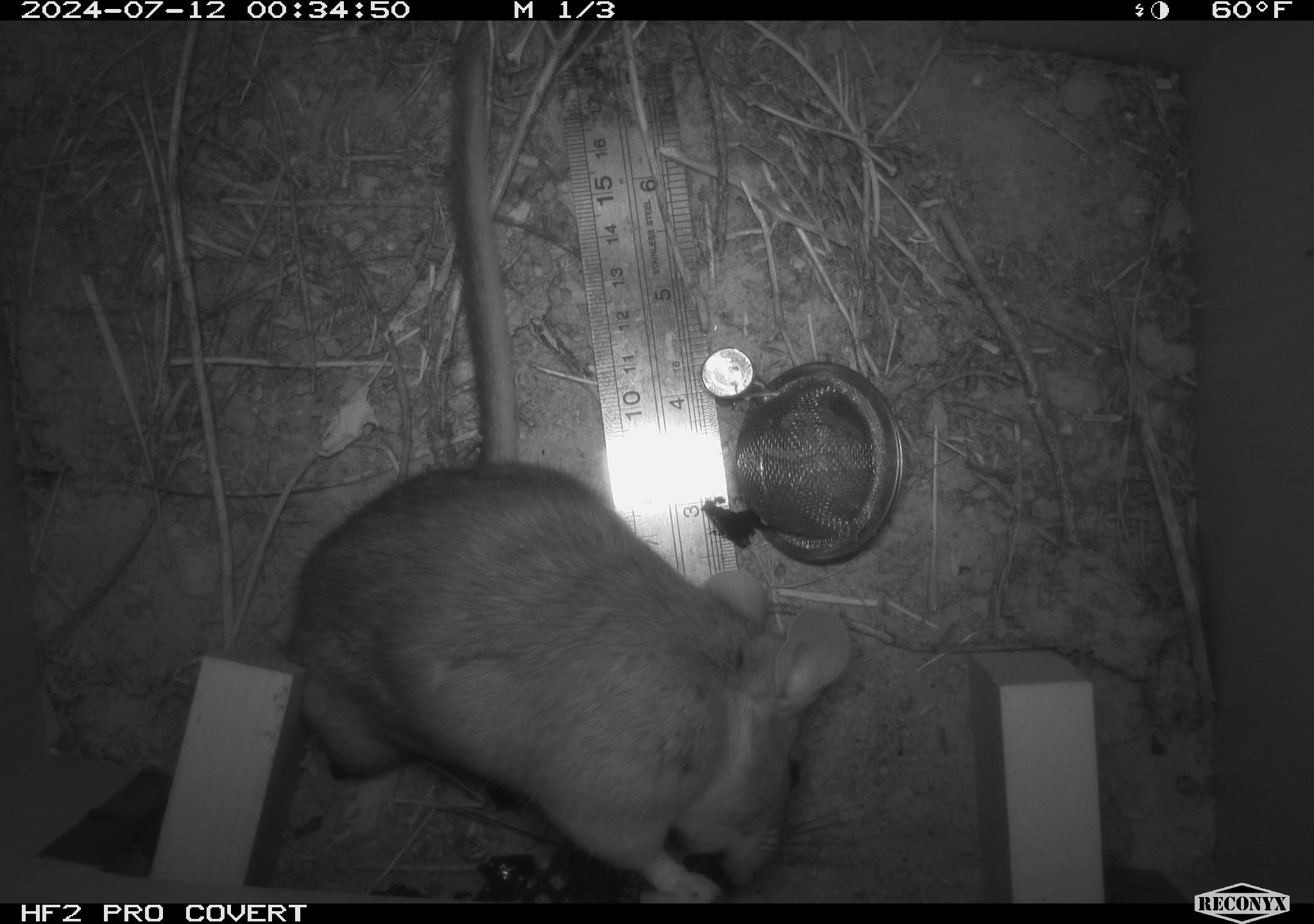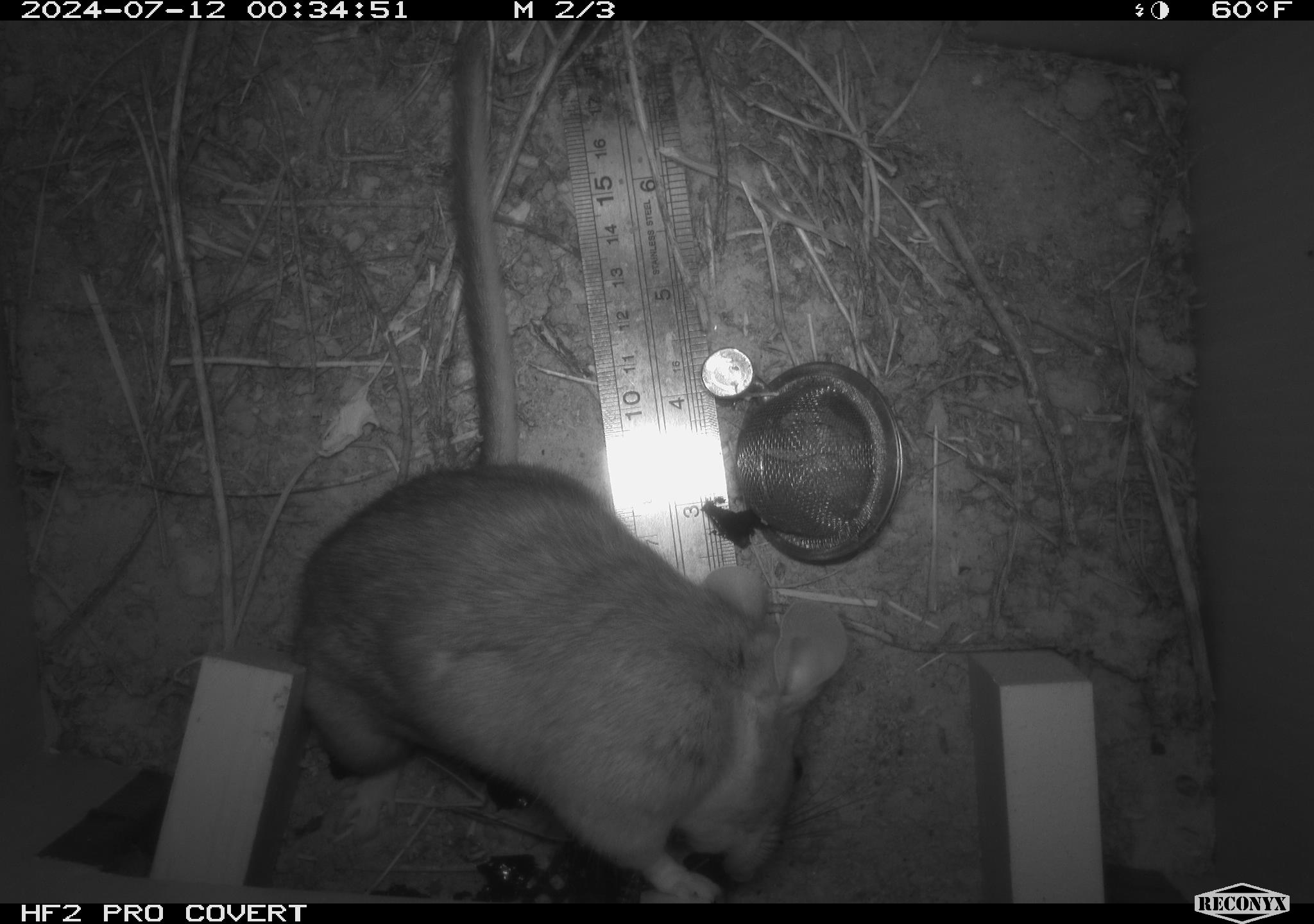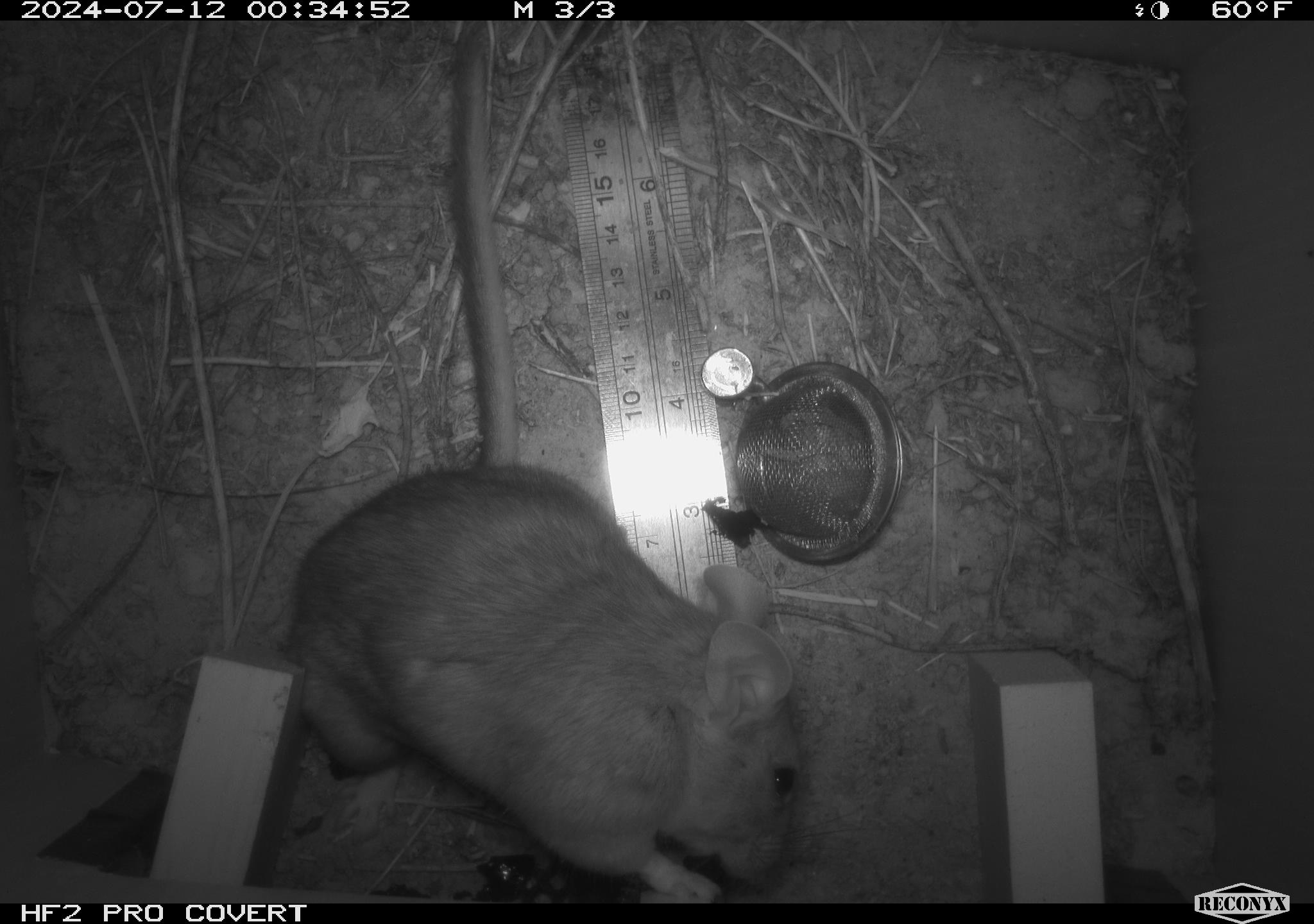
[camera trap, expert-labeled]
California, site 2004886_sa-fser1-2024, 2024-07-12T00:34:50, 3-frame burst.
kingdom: Animalia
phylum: Chordata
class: Mammalia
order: Rodentia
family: Cricetidae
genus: Neotoma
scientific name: Neotoma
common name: pack rat or woodrat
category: neotoma species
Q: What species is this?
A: Neotoma species (pack rat or woodrat) (Neotoma).